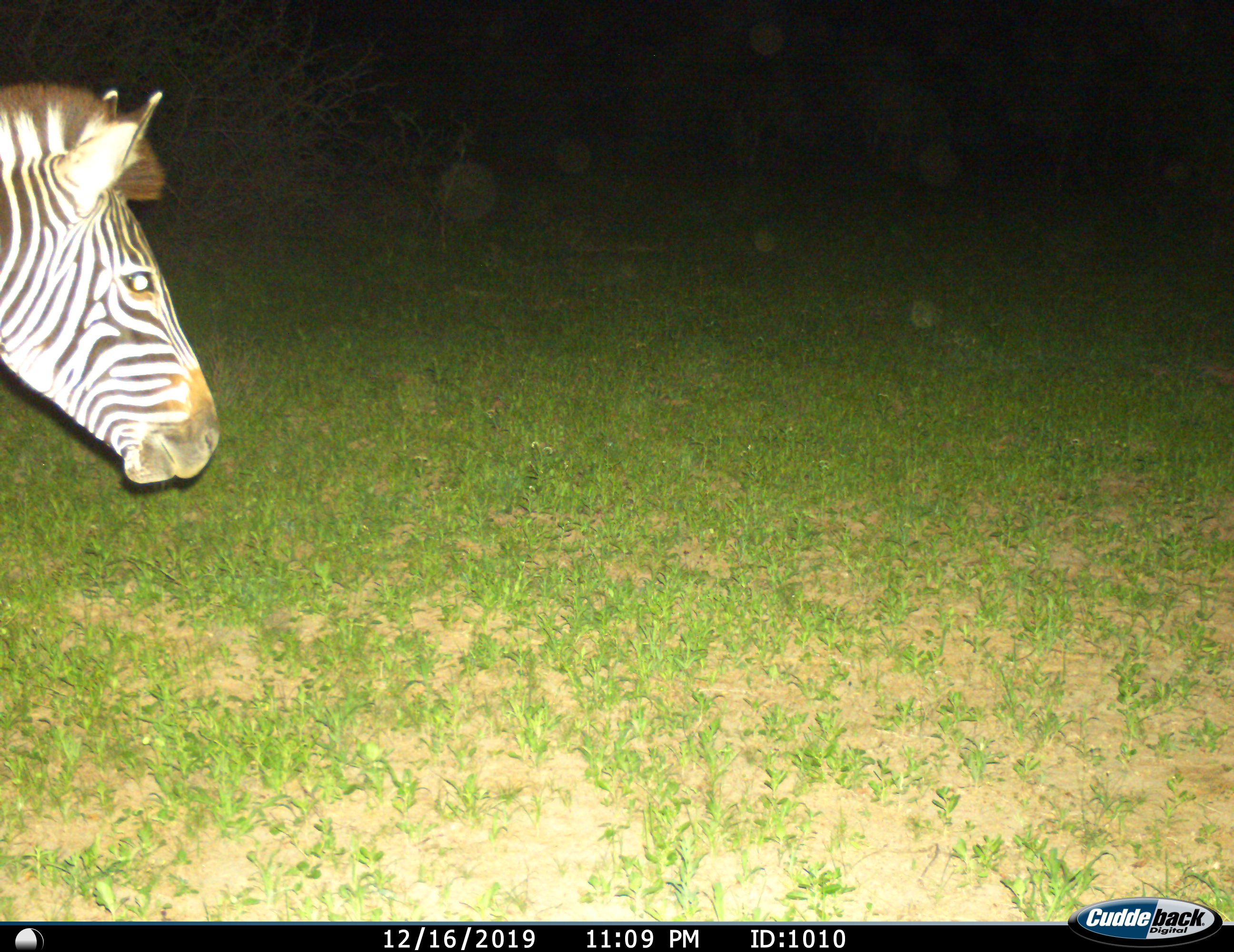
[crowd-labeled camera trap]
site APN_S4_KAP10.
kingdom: Animalia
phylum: Chordata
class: Mammalia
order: Perissodactyla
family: Equidae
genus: Equus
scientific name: Equus quagga burchellii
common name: burchell's zebra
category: zebraburchells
Zebraburchells (burchell's zebra) (Equus quagga burchellii), count 1. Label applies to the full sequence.